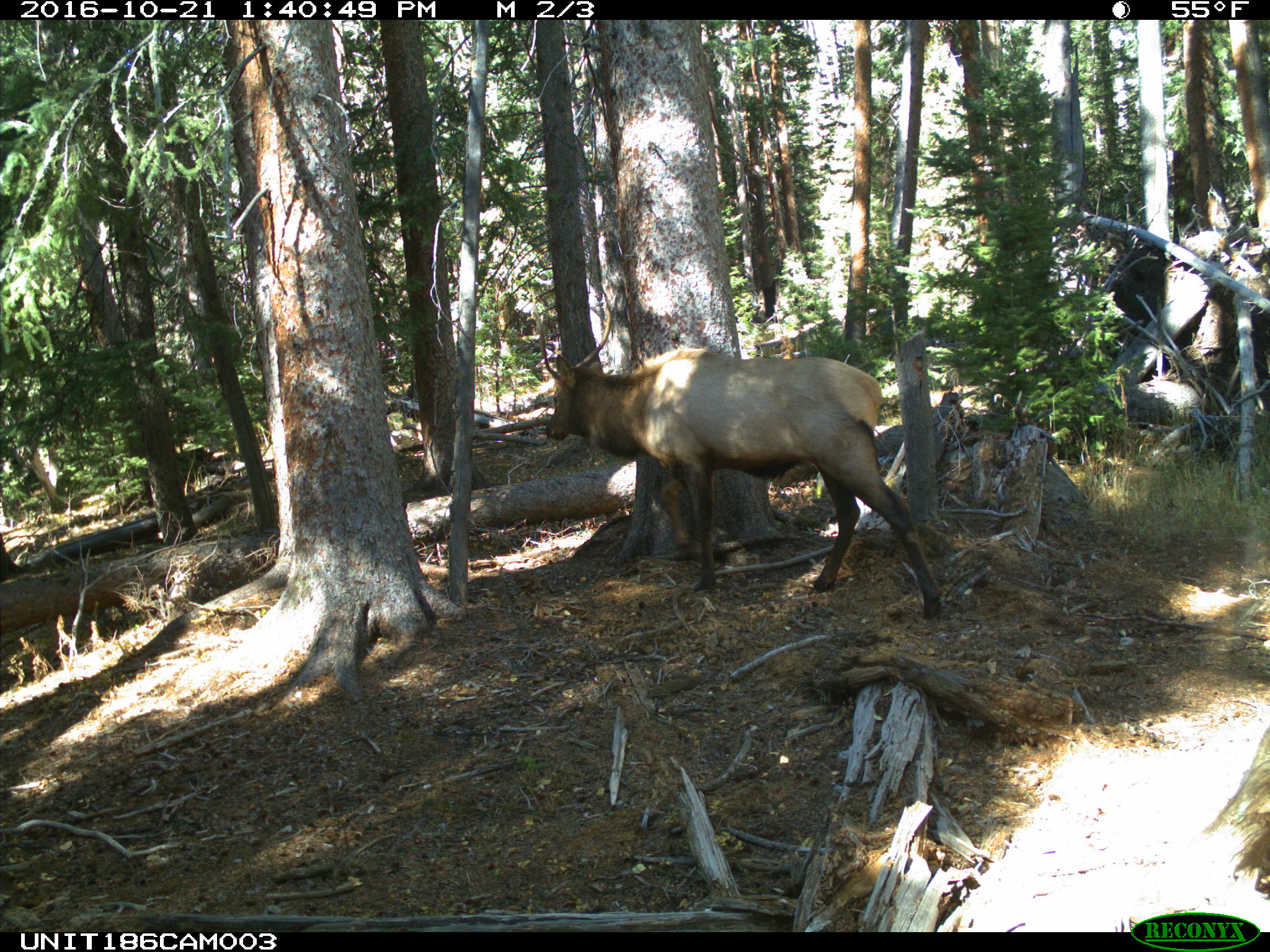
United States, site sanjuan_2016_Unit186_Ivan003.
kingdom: Animalia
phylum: Chordata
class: Mammalia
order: Artiodactyla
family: Cervidae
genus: Cervus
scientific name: Cervus elaphus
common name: red deer